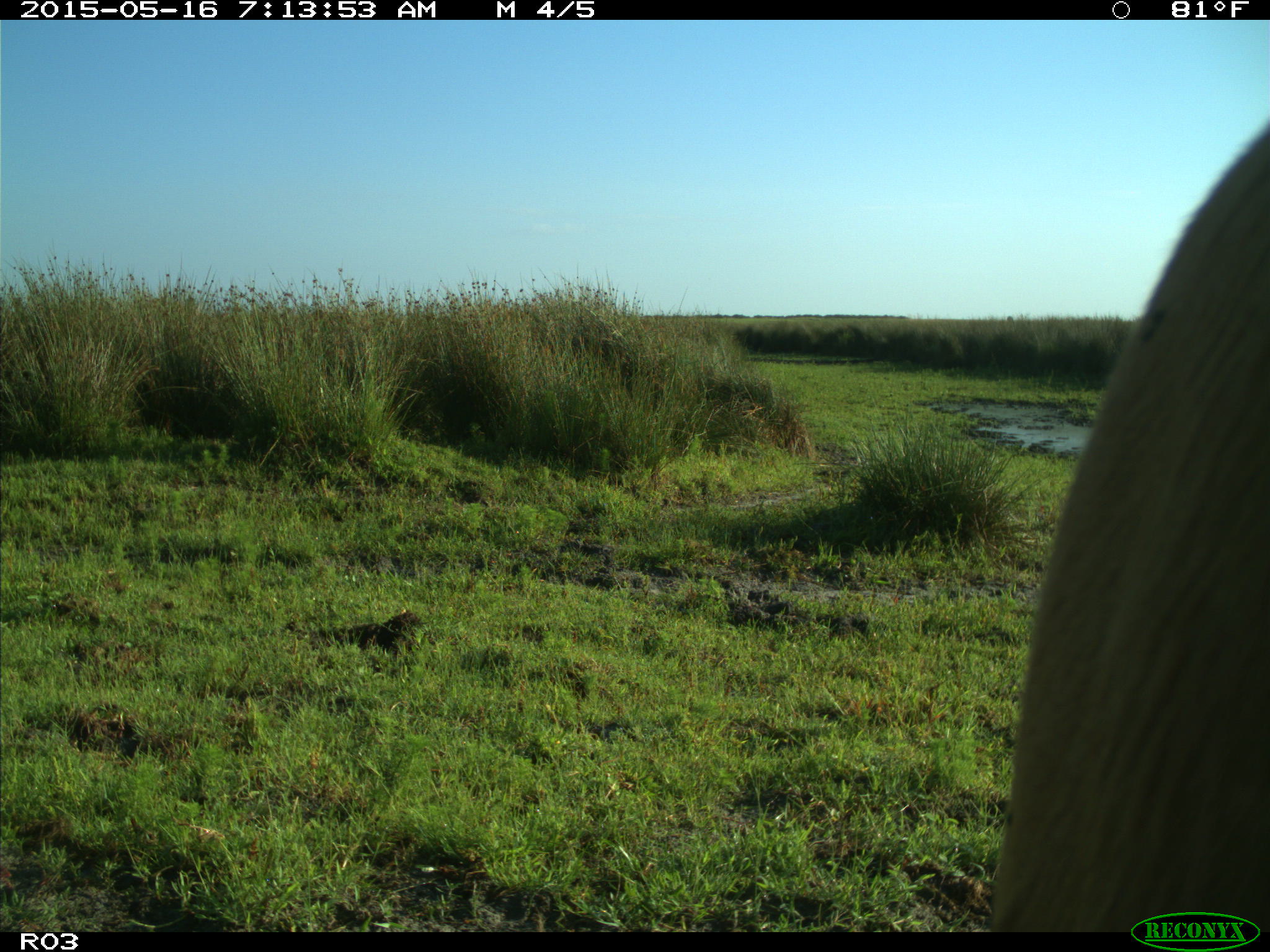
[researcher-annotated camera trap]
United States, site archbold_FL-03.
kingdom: Animalia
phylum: Chordata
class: Mammalia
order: Artiodactyla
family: Bovidae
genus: Bos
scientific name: Bos taurus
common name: domestic cow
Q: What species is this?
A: Bos taurus (domestic cow).